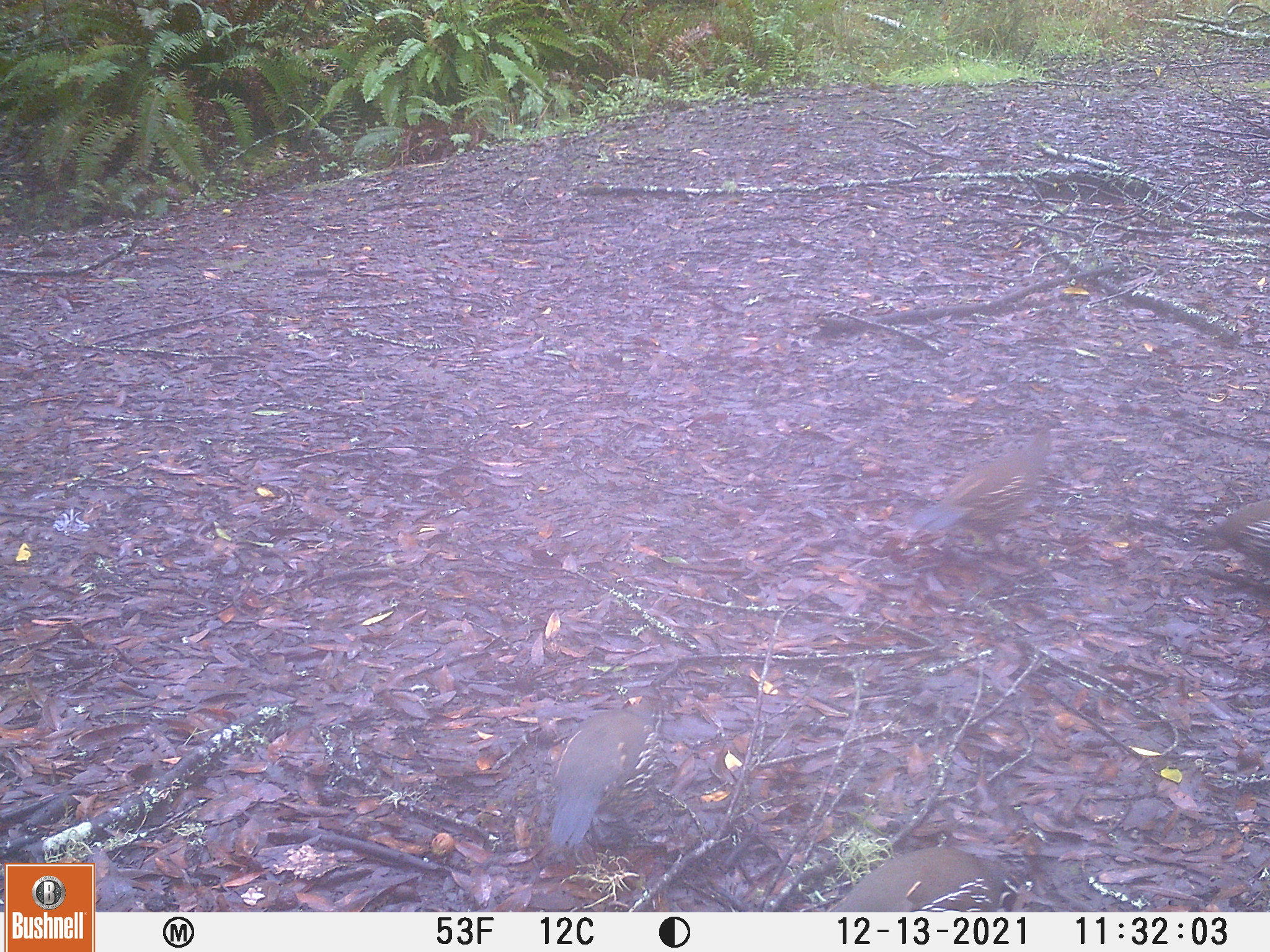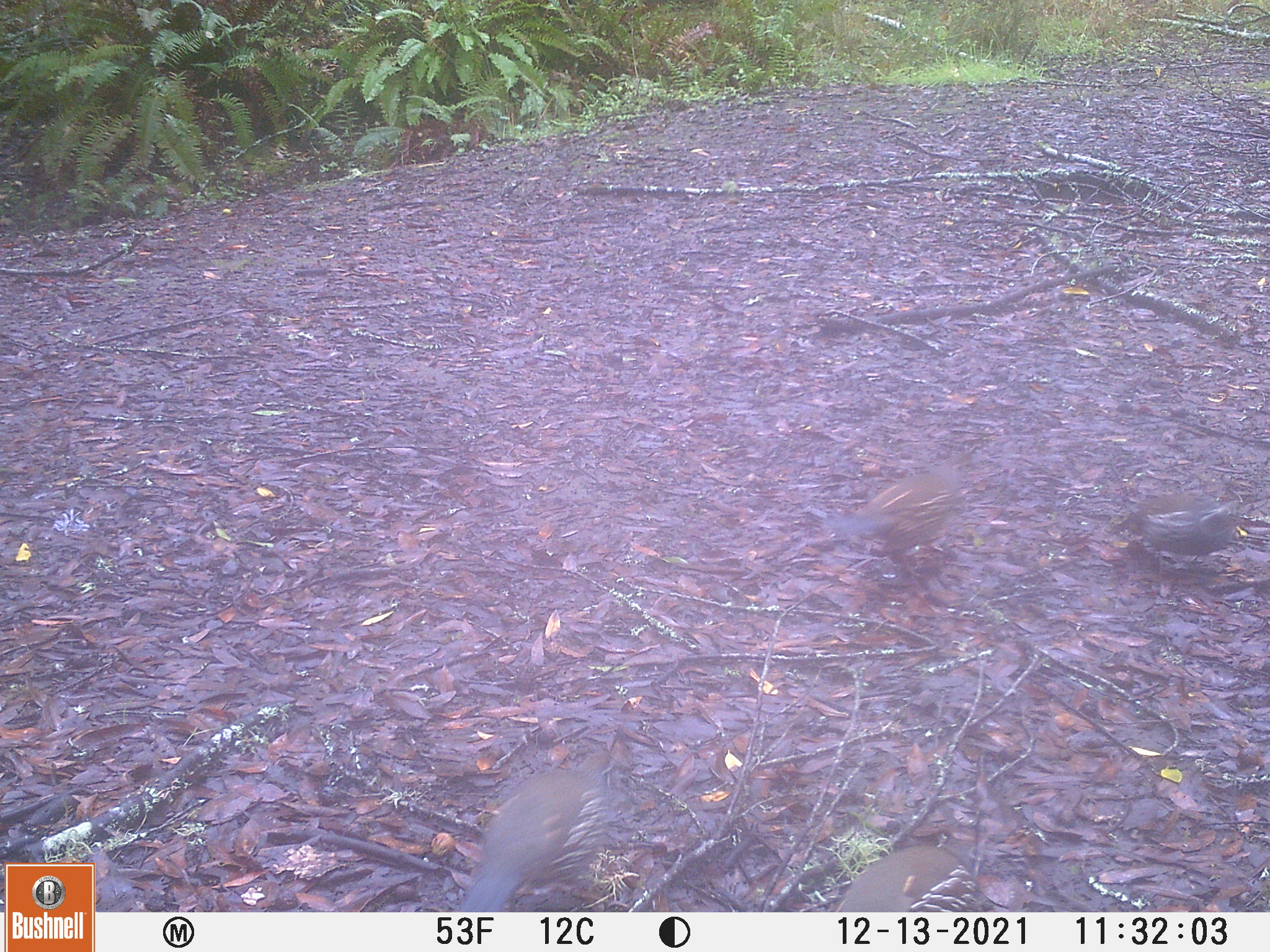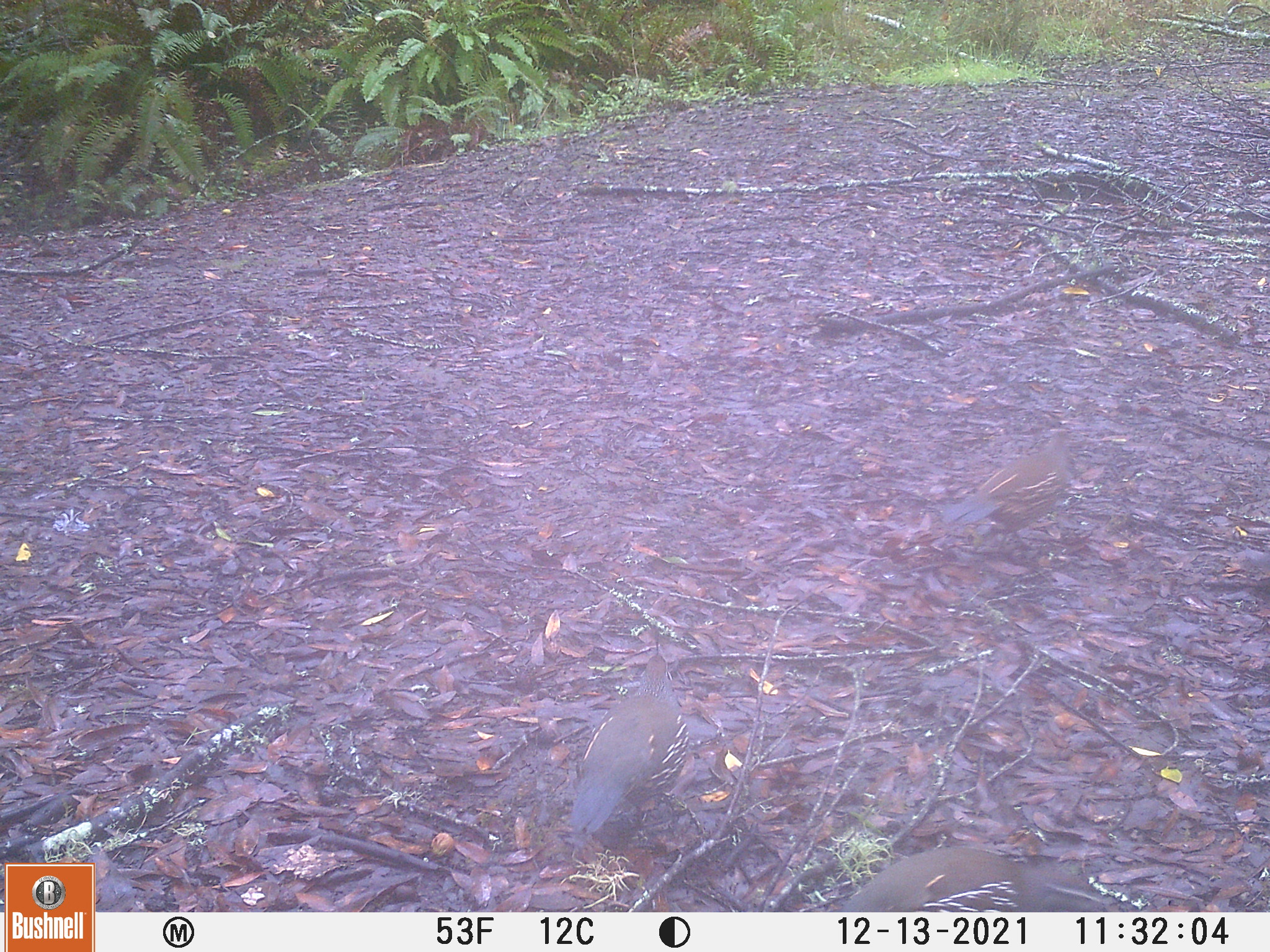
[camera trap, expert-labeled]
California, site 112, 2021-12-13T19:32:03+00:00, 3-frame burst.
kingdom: Animalia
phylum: Chordata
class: Aves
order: Galliformes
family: Odontophoridae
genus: Callipepla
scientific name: Callipepla californica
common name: california quail